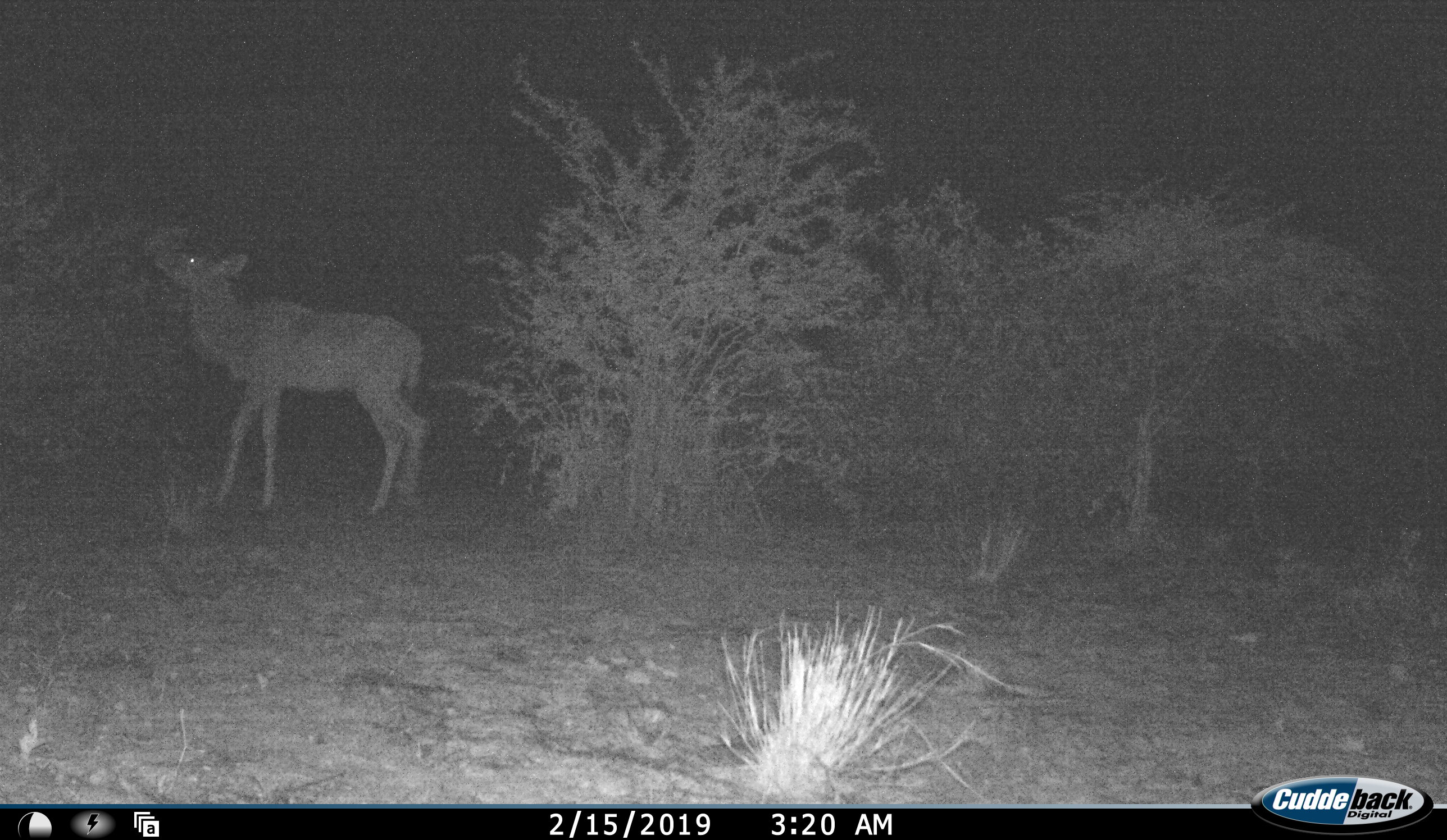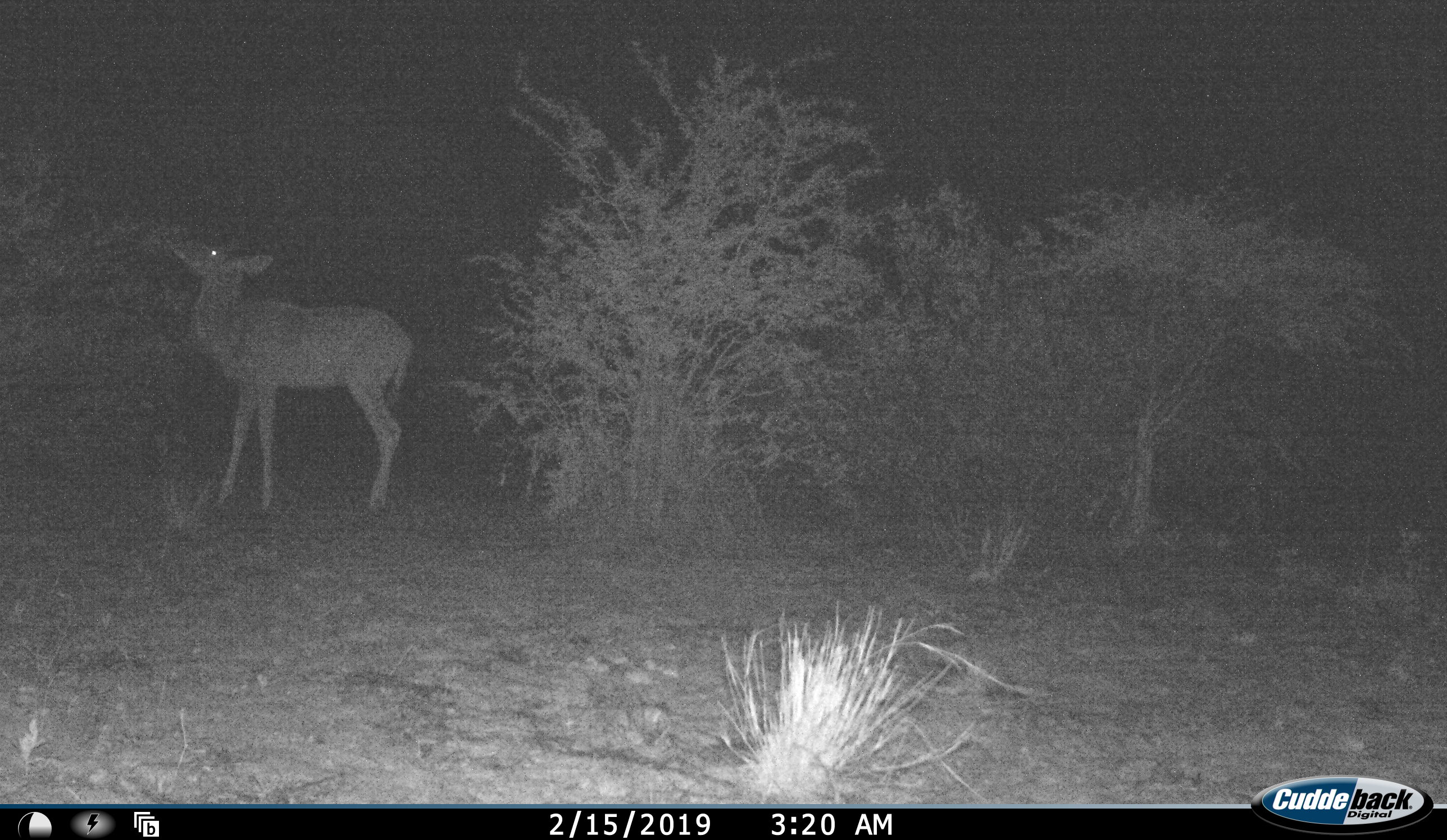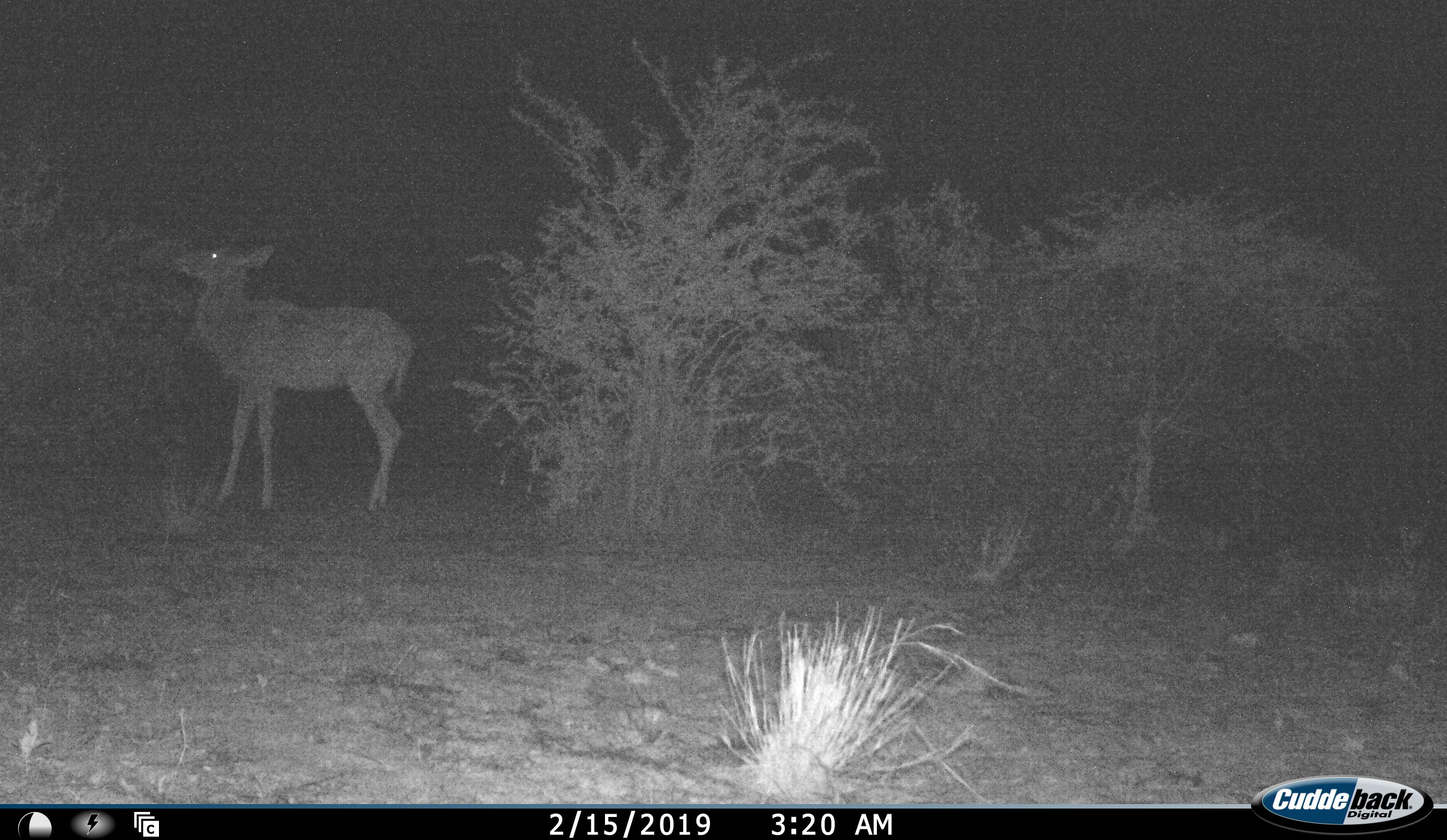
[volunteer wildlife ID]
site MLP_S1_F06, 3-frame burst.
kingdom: Animalia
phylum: Chordata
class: Mammalia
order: Artiodactyla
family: Bovidae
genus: Tragelaphus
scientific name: Tragelaphus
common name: kudu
Kudu (Tragelaphus), count 1. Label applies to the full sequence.